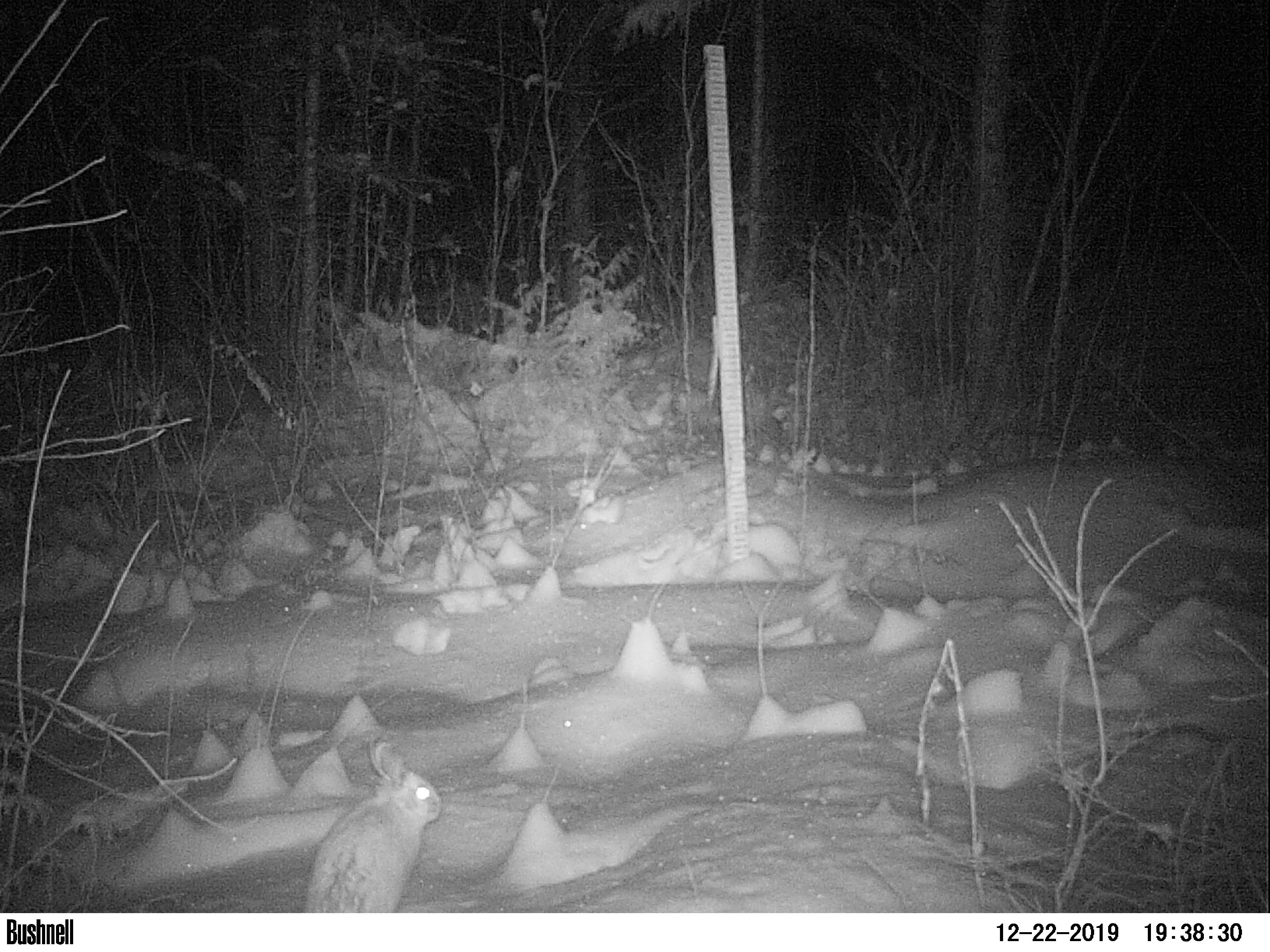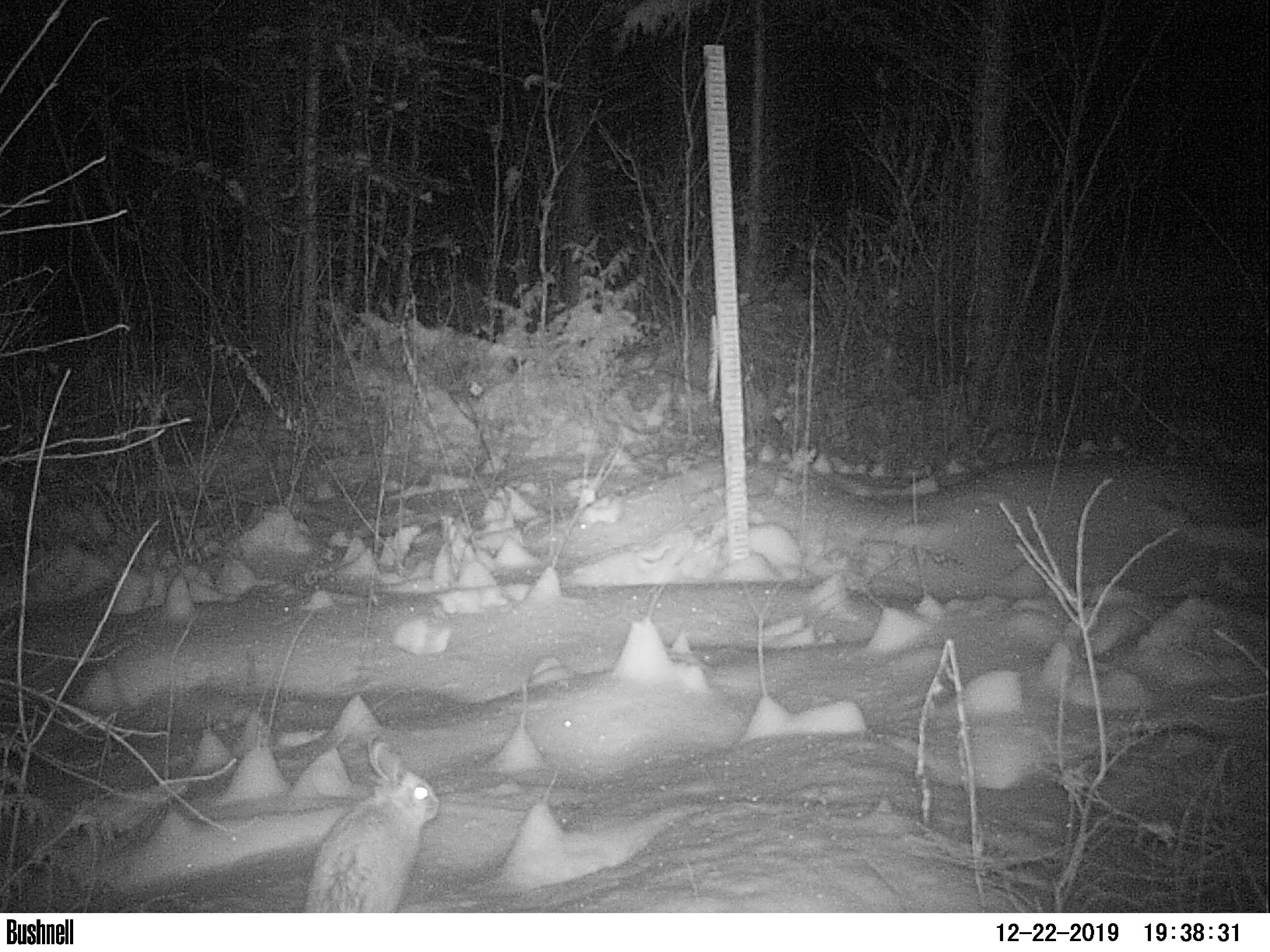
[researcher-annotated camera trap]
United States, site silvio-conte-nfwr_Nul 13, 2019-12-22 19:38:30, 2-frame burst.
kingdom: Animalia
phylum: Chordata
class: Mammalia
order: Lagomorpha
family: Leporidae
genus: Lepus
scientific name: Lepus americanus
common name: snowshoe hare